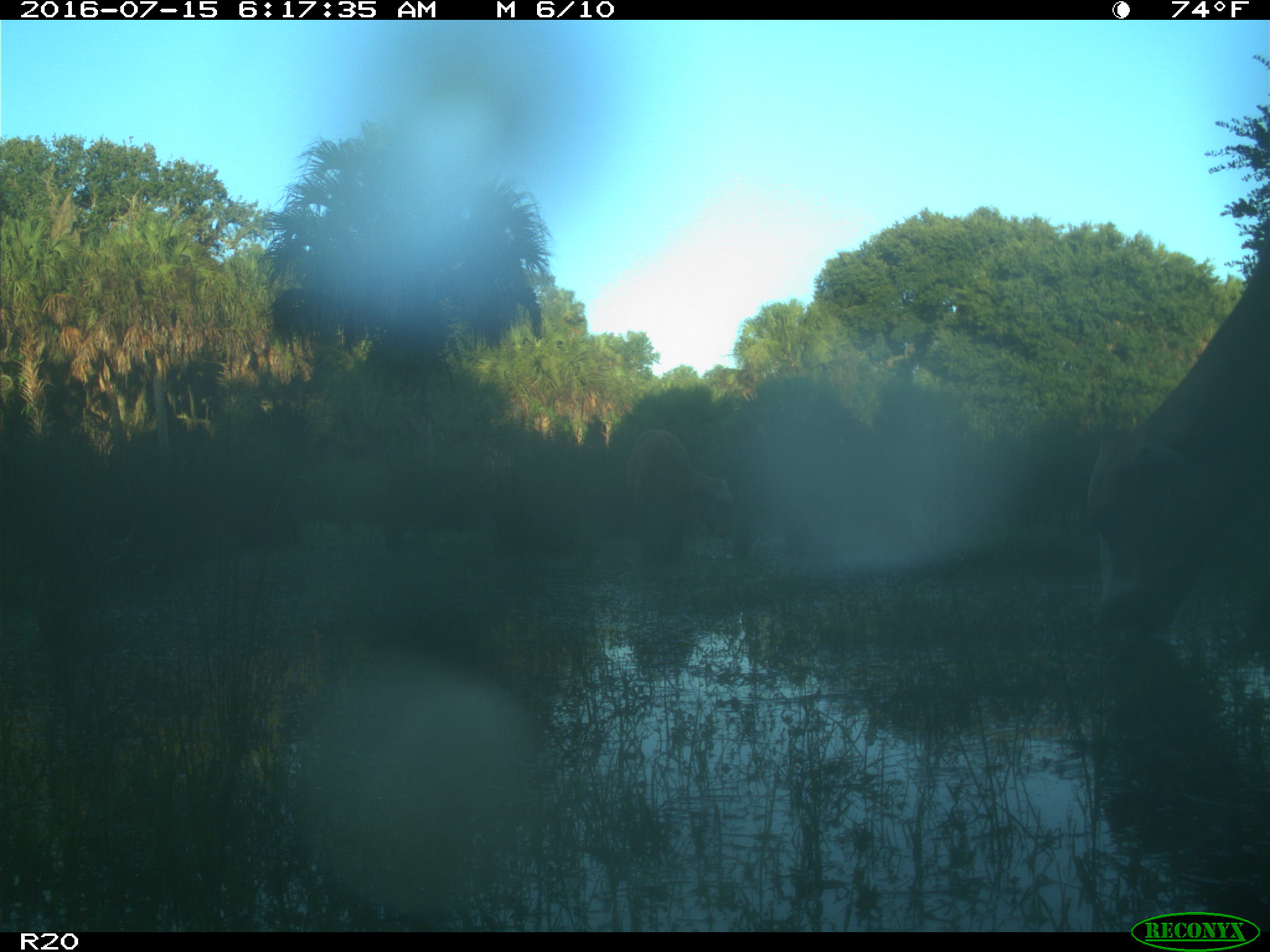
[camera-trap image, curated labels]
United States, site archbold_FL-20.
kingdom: Animalia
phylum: Chordata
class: Mammalia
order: Artiodactyla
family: Bovidae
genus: Bos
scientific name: Bos taurus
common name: domestic cow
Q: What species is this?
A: Bos taurus (domestic cow).